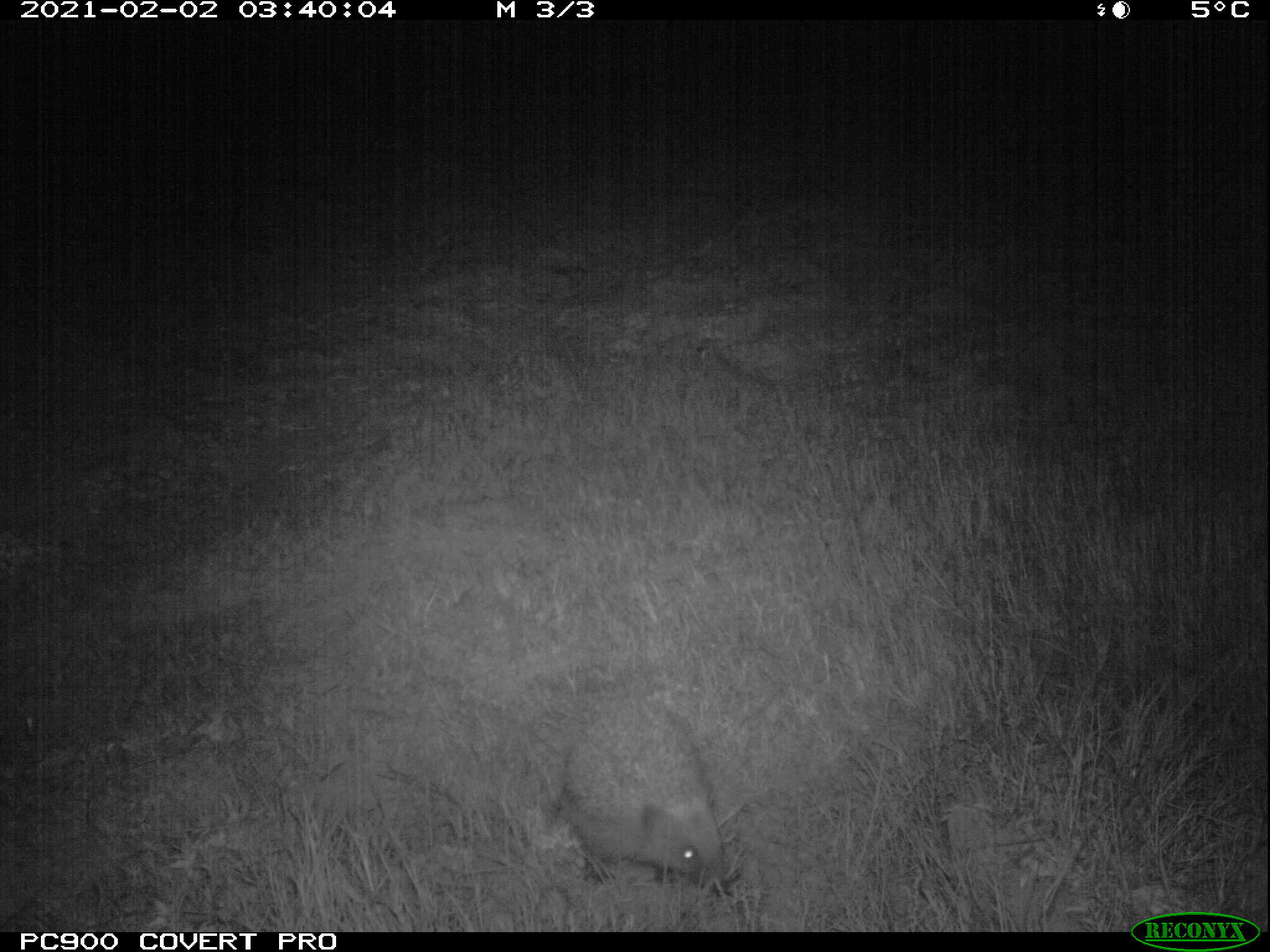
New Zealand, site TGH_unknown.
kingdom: Animalia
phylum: Chordata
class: Mammalia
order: Eulipotyphla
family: Erinaceidae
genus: Erinaceus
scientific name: Erinaceus europaeus europaeus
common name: european hedgehog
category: hedgehog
Hedgehog (european hedgehog) (Erinaceus europaeus europaeus).